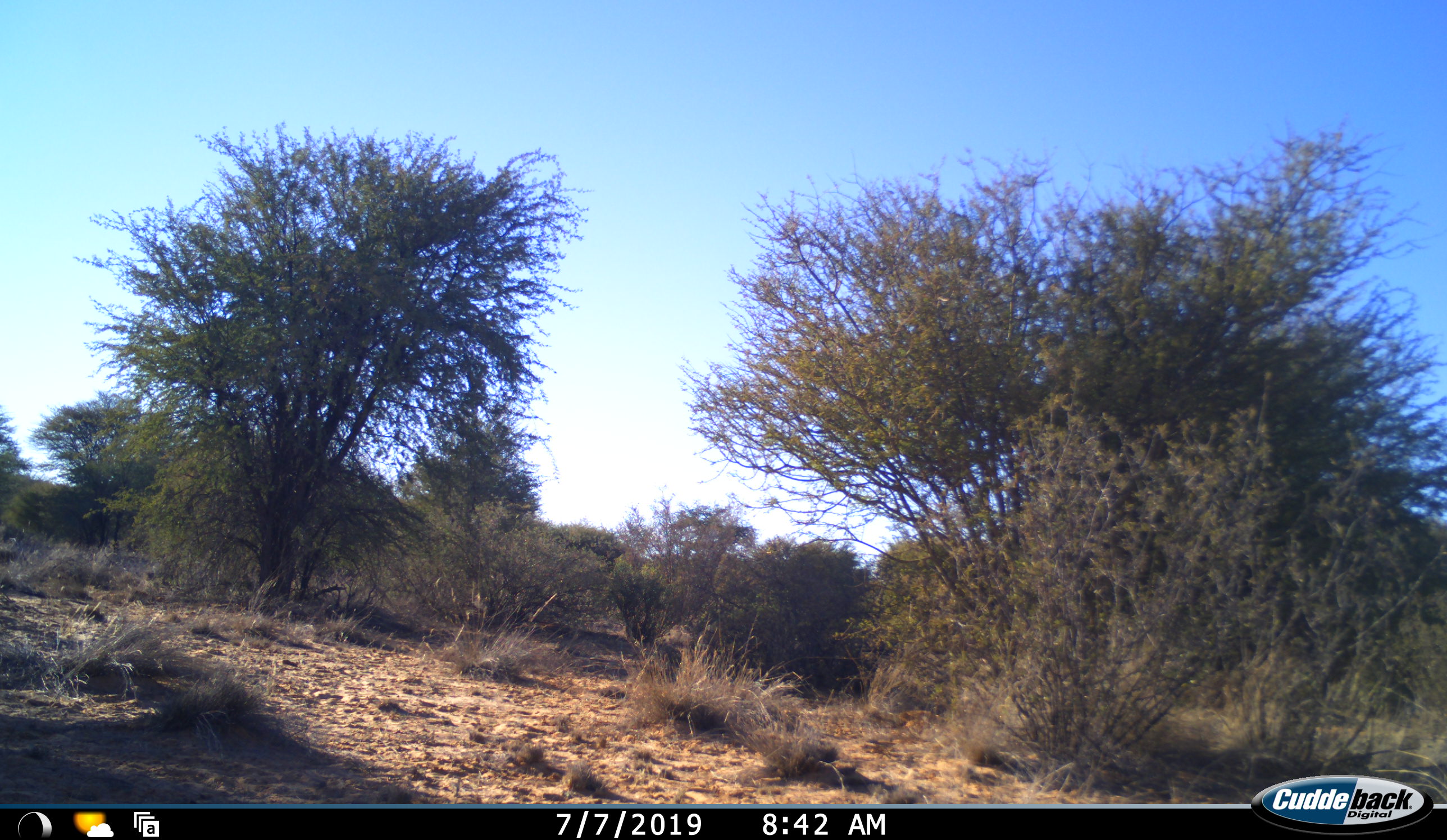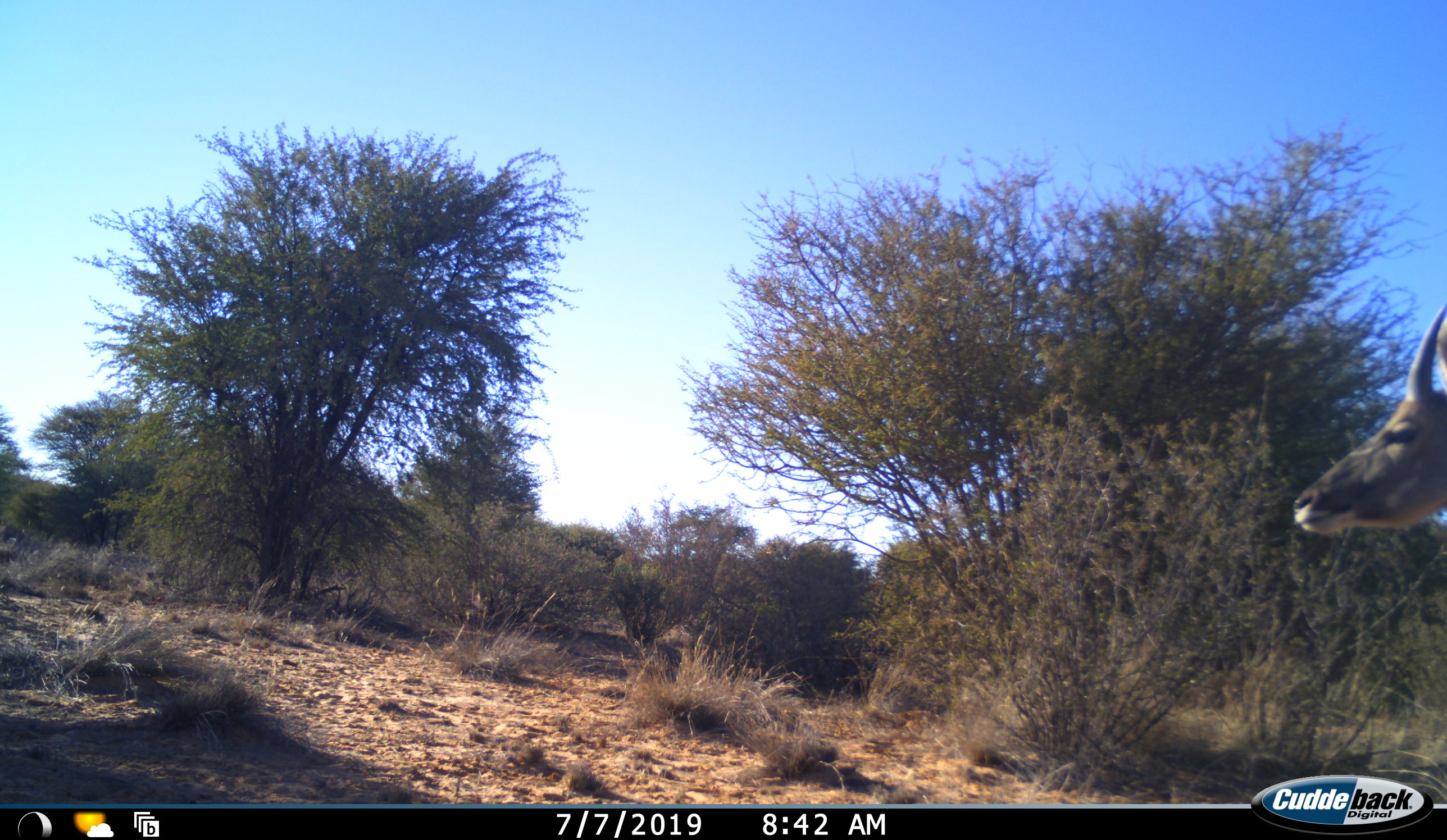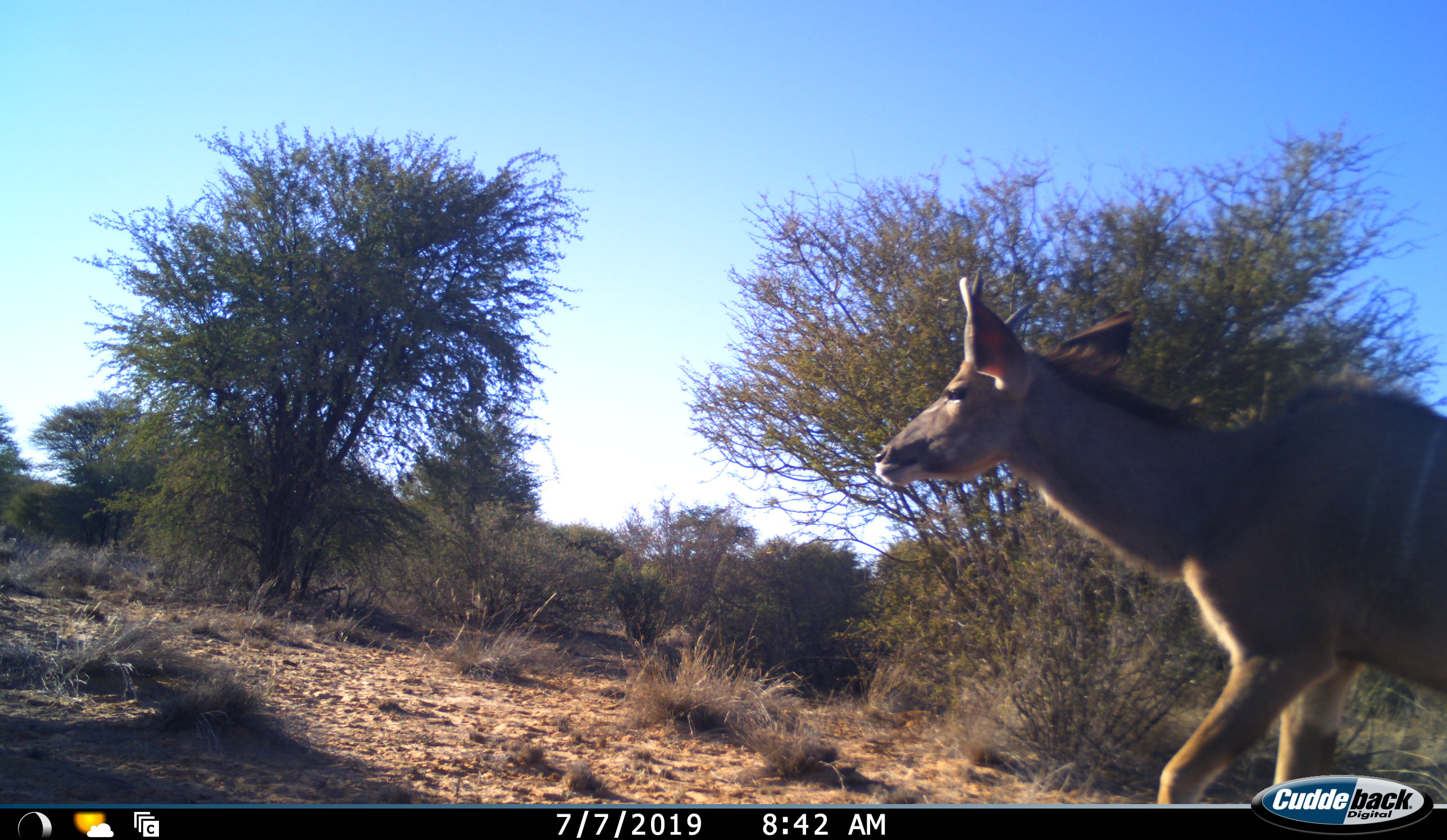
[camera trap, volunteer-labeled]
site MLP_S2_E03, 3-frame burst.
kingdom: Animalia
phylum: Chordata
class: Mammalia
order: Artiodactyla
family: Bovidae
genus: Tragelaphus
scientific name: Tragelaphus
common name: kudu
Kudu (Tragelaphus), count 1. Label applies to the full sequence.